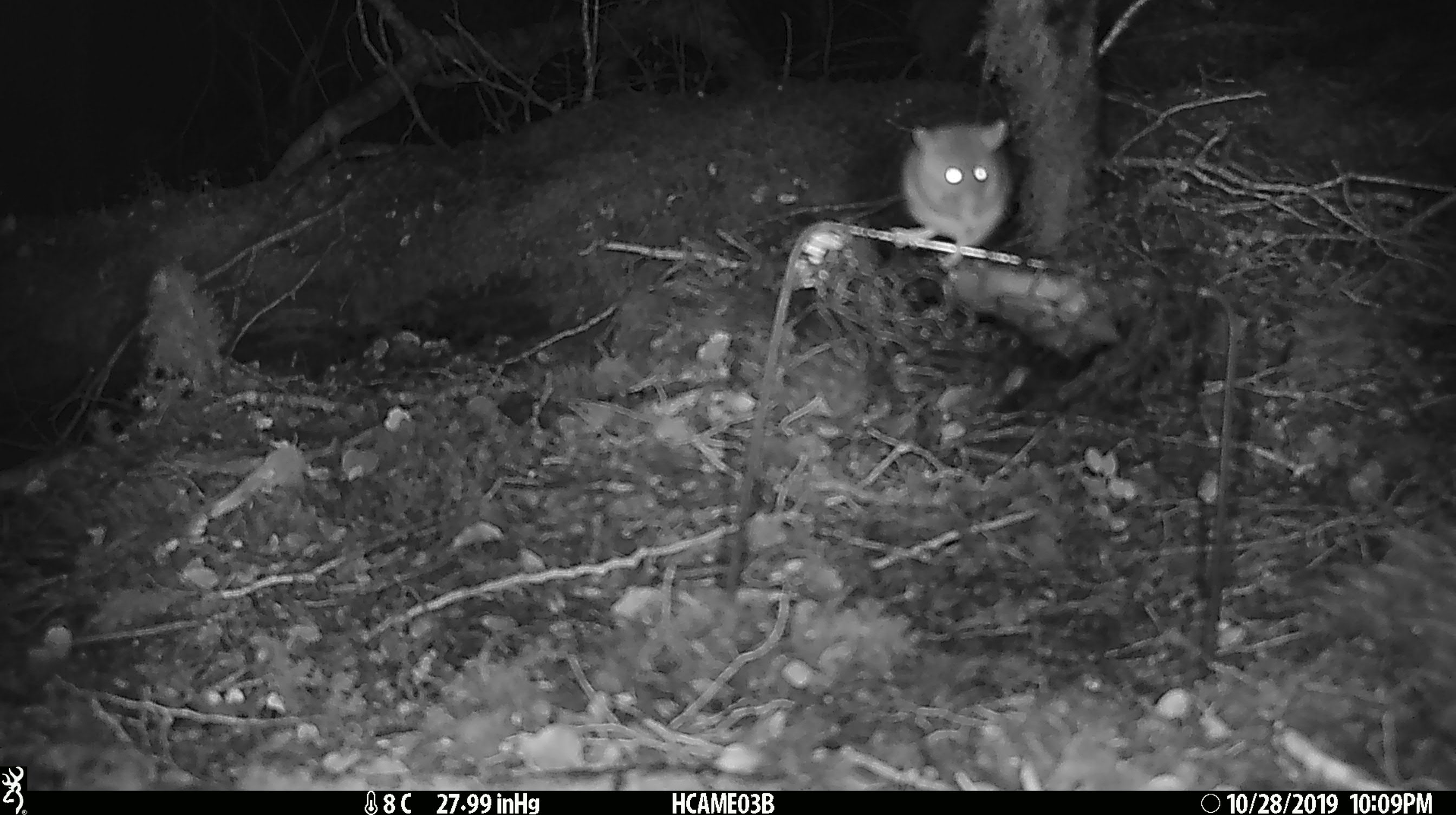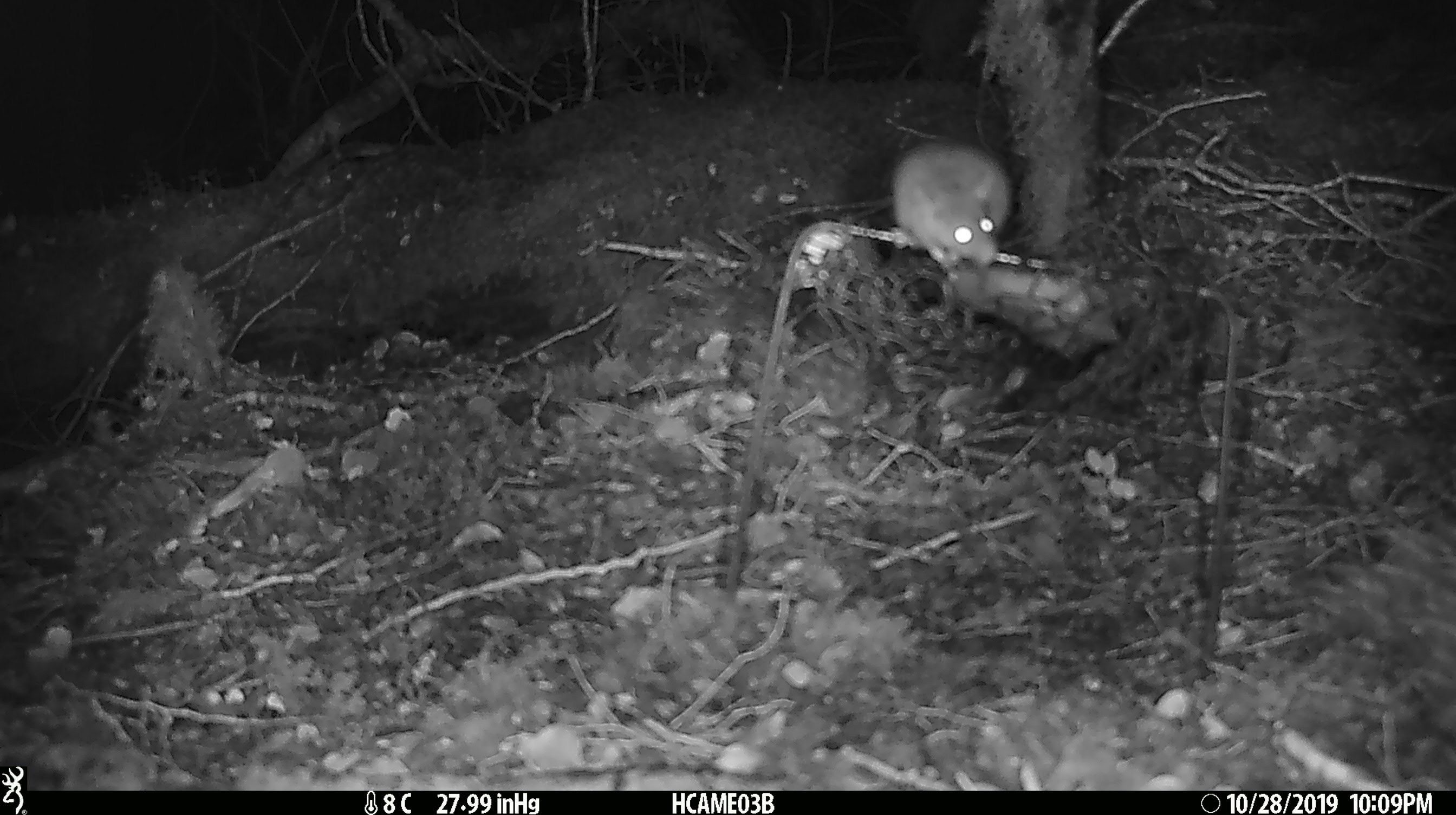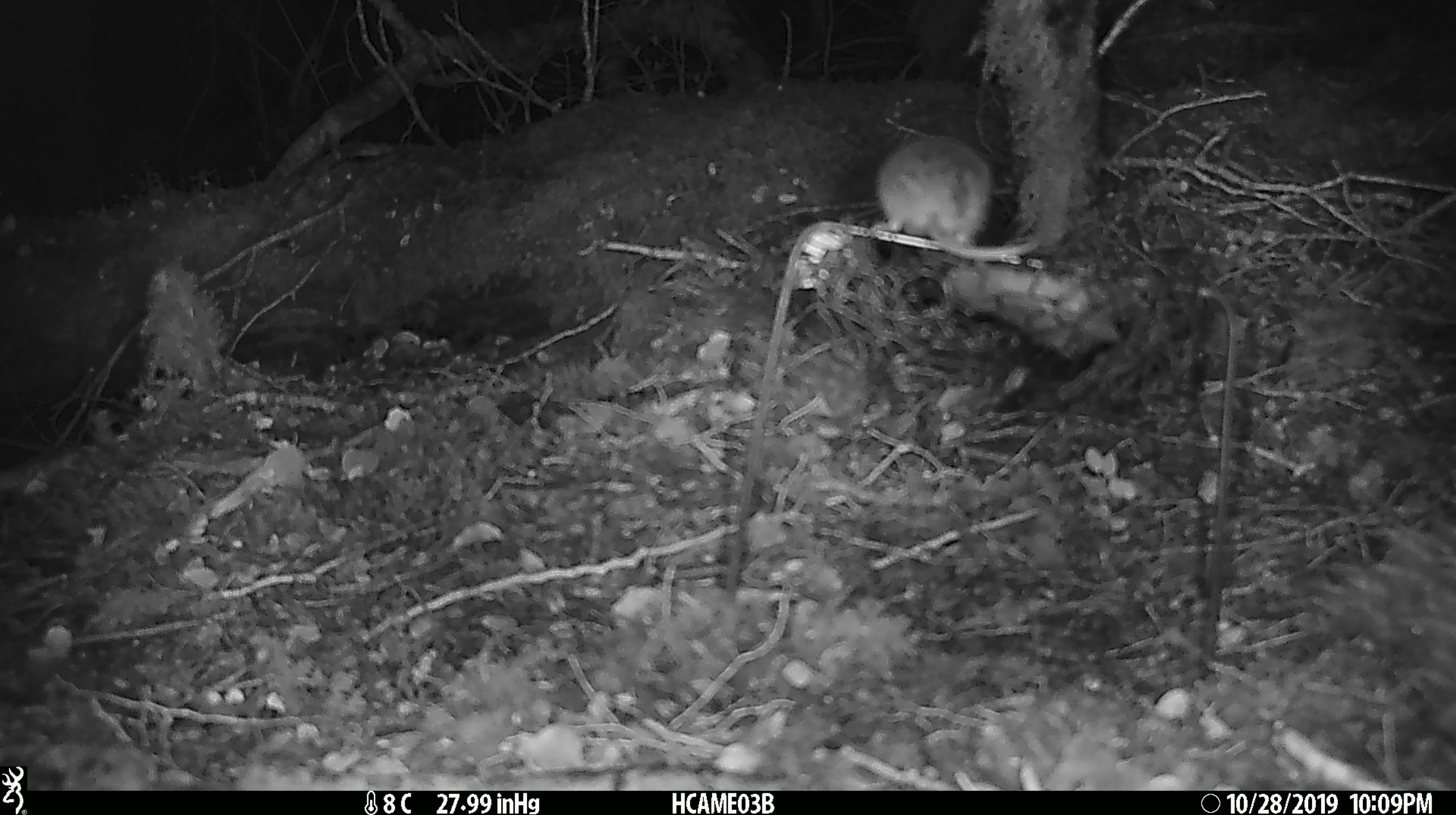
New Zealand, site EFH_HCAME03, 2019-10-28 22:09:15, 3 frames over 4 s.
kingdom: Animalia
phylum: Chordata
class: Mammalia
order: Rodentia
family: Muridae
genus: Mus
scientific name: Mus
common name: mouse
Mouse (Mus).